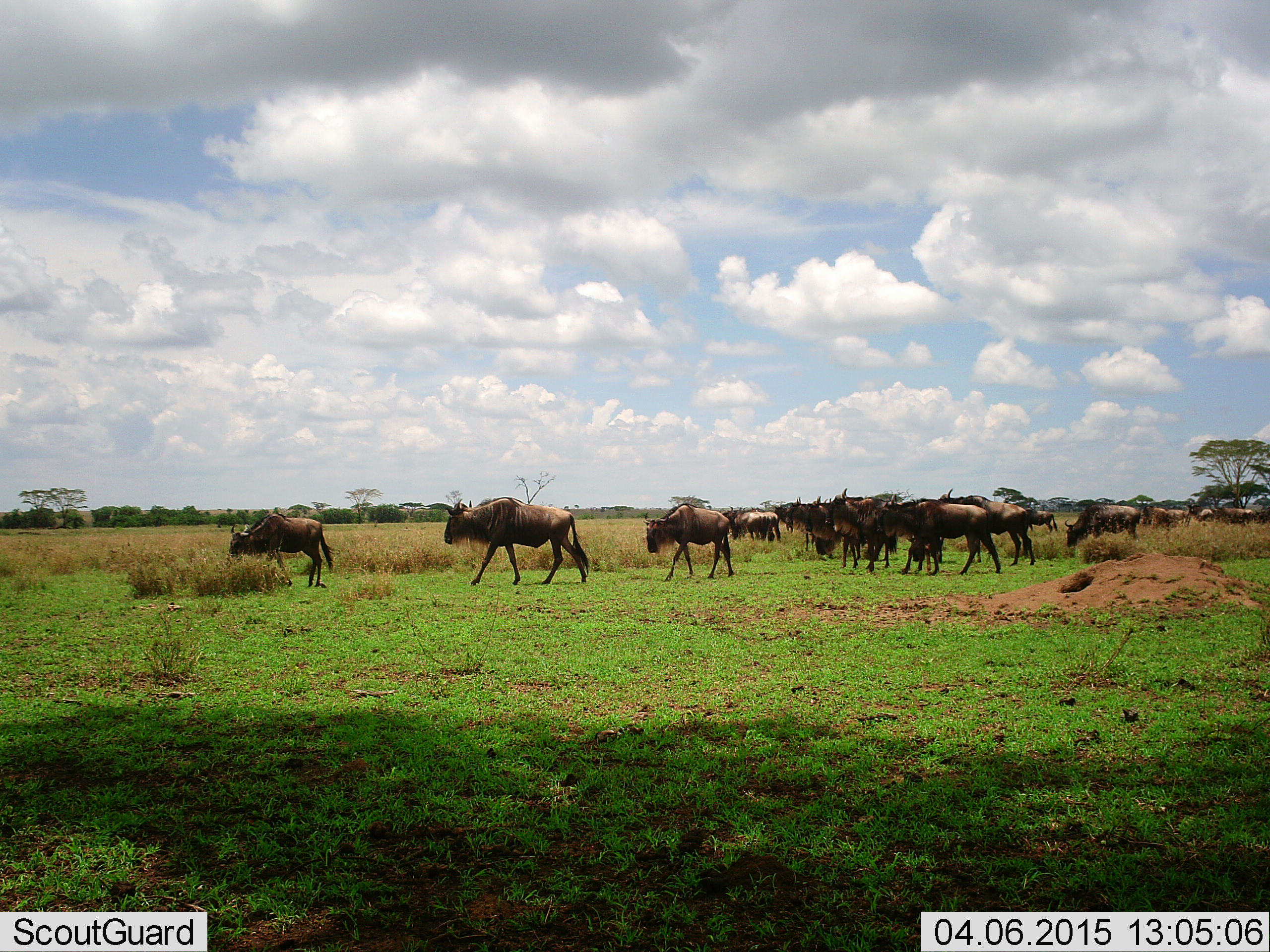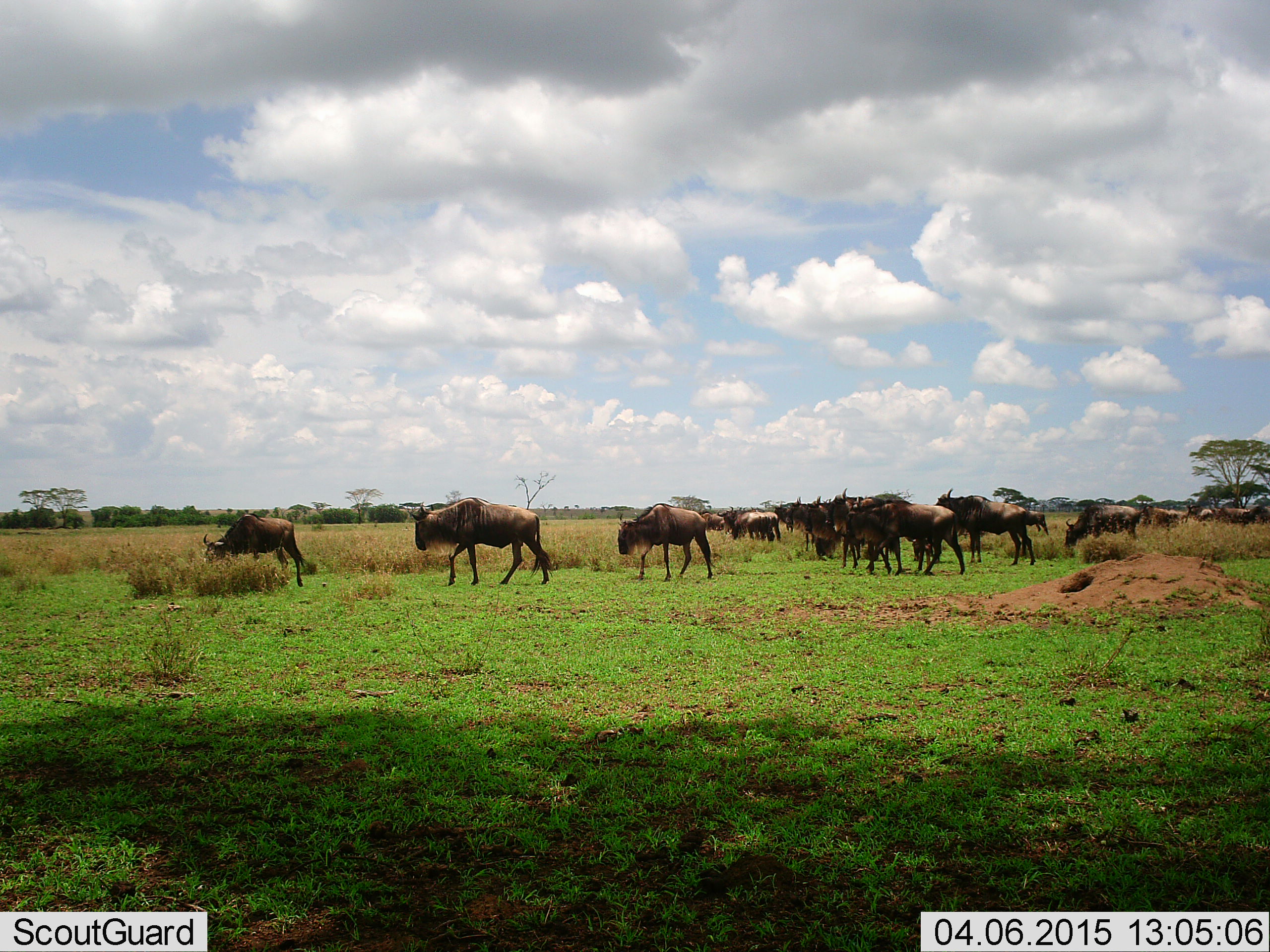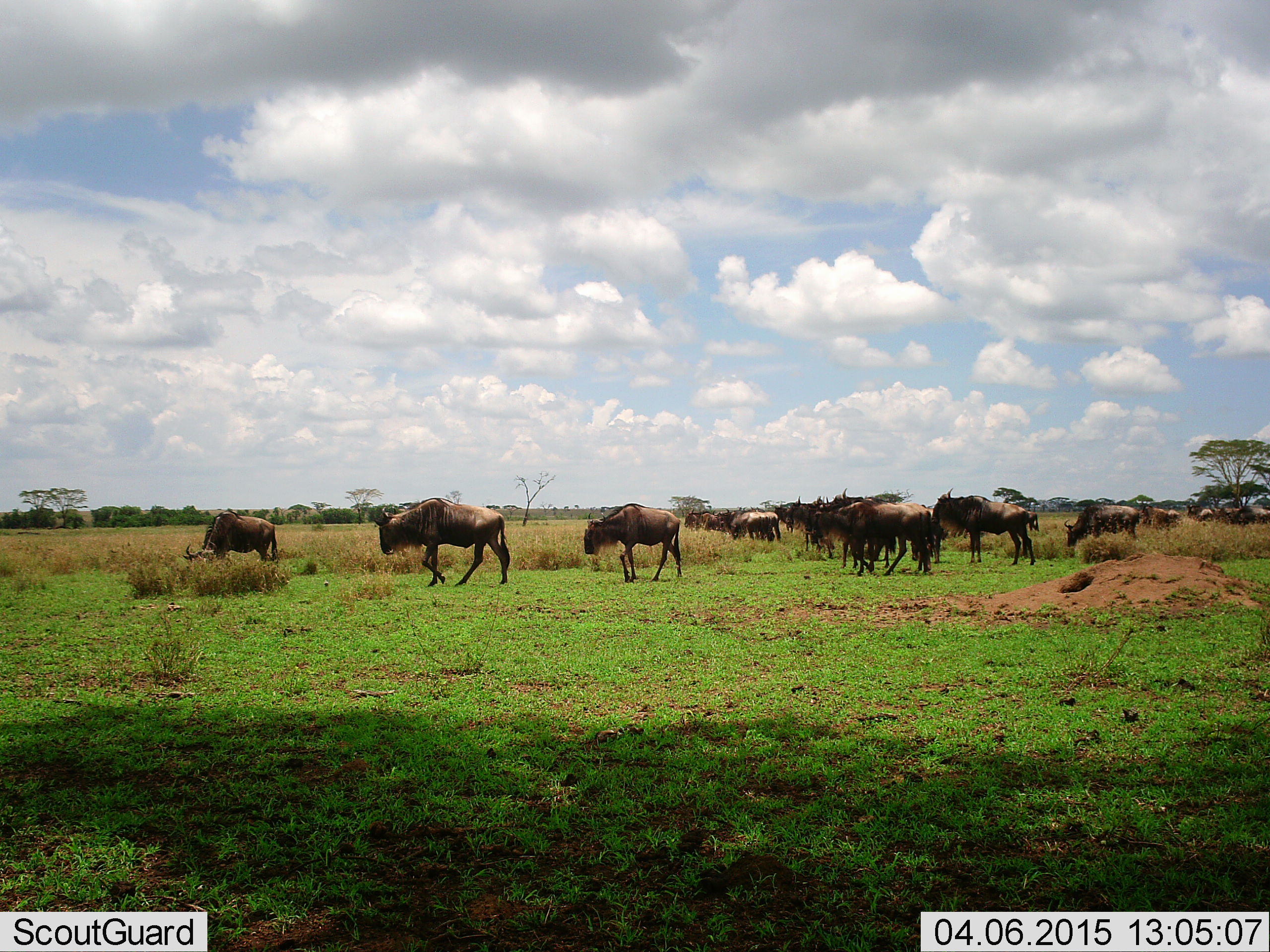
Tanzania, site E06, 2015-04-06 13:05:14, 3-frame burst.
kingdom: Animalia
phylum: Chordata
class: Mammalia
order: Artiodactyla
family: Bovidae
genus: Connochaetes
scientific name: Connochaetes taurinus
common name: blue wildebeest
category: wildebeest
Wildebeest (blue wildebeest) (Connochaetes taurinus), count 11-50. Behavior (volunteer vote fractions): standing 60%, resting 0%, moving 100%, interacting 0%. Young present (vote fraction): 30%. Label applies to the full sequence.